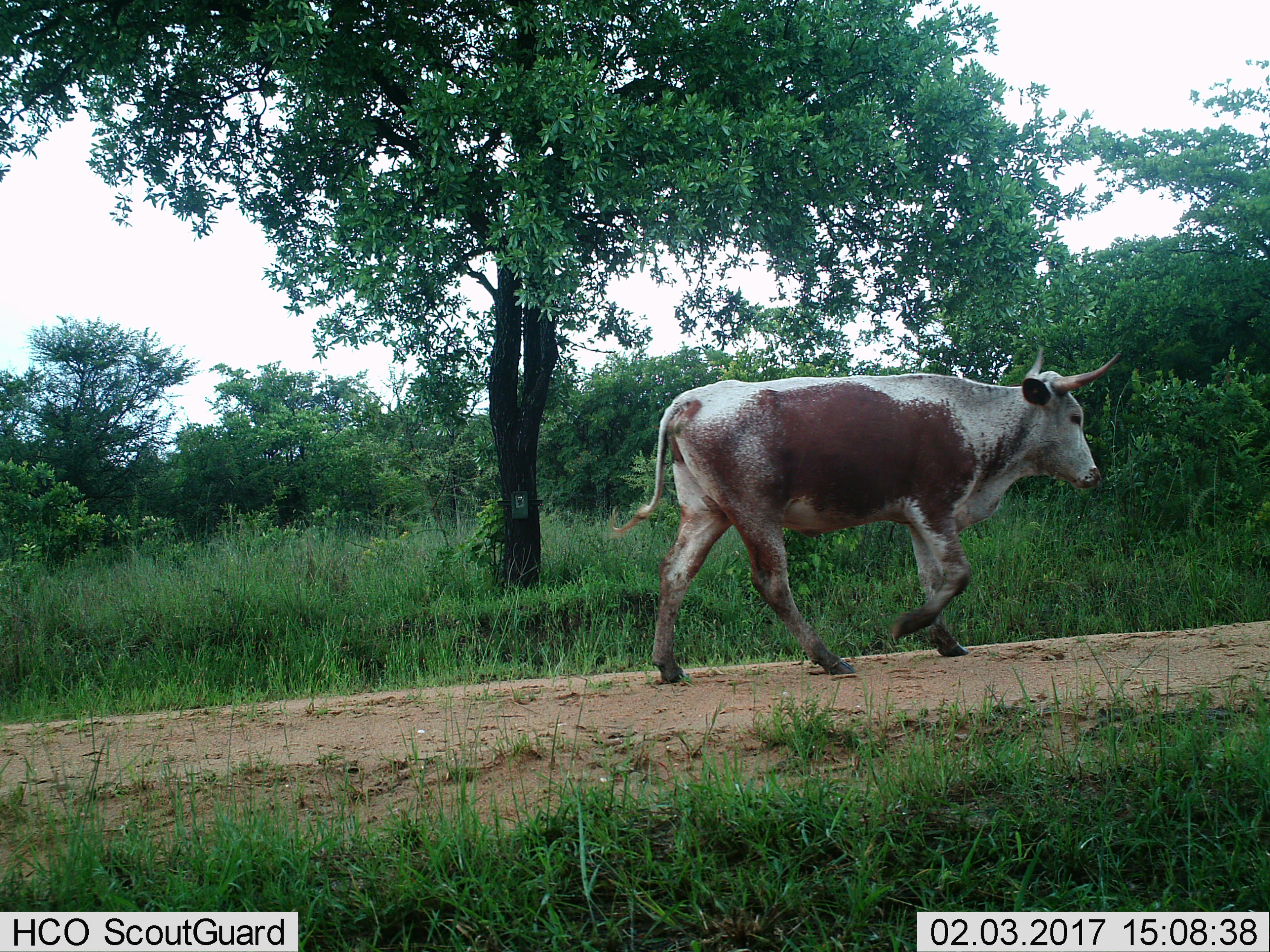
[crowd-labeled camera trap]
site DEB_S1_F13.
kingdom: Animalia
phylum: Chordata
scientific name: Vertebrata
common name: domestic animal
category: domesticanimal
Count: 1.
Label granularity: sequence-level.